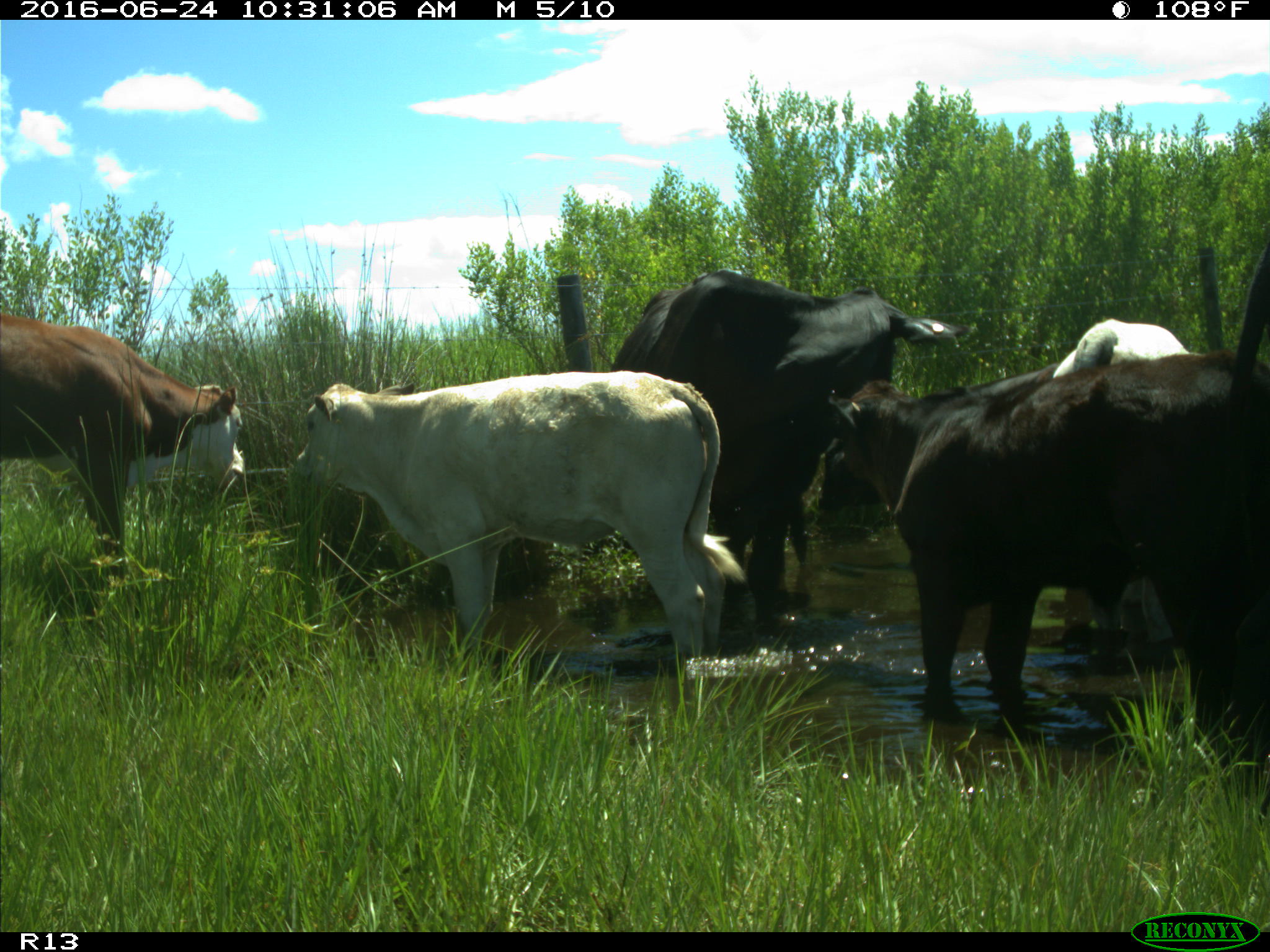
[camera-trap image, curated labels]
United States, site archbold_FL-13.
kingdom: Animalia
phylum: Chordata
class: Mammalia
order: Artiodactyla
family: Bovidae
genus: Bos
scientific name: Bos taurus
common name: domestic cow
Bos taurus (domestic cow).